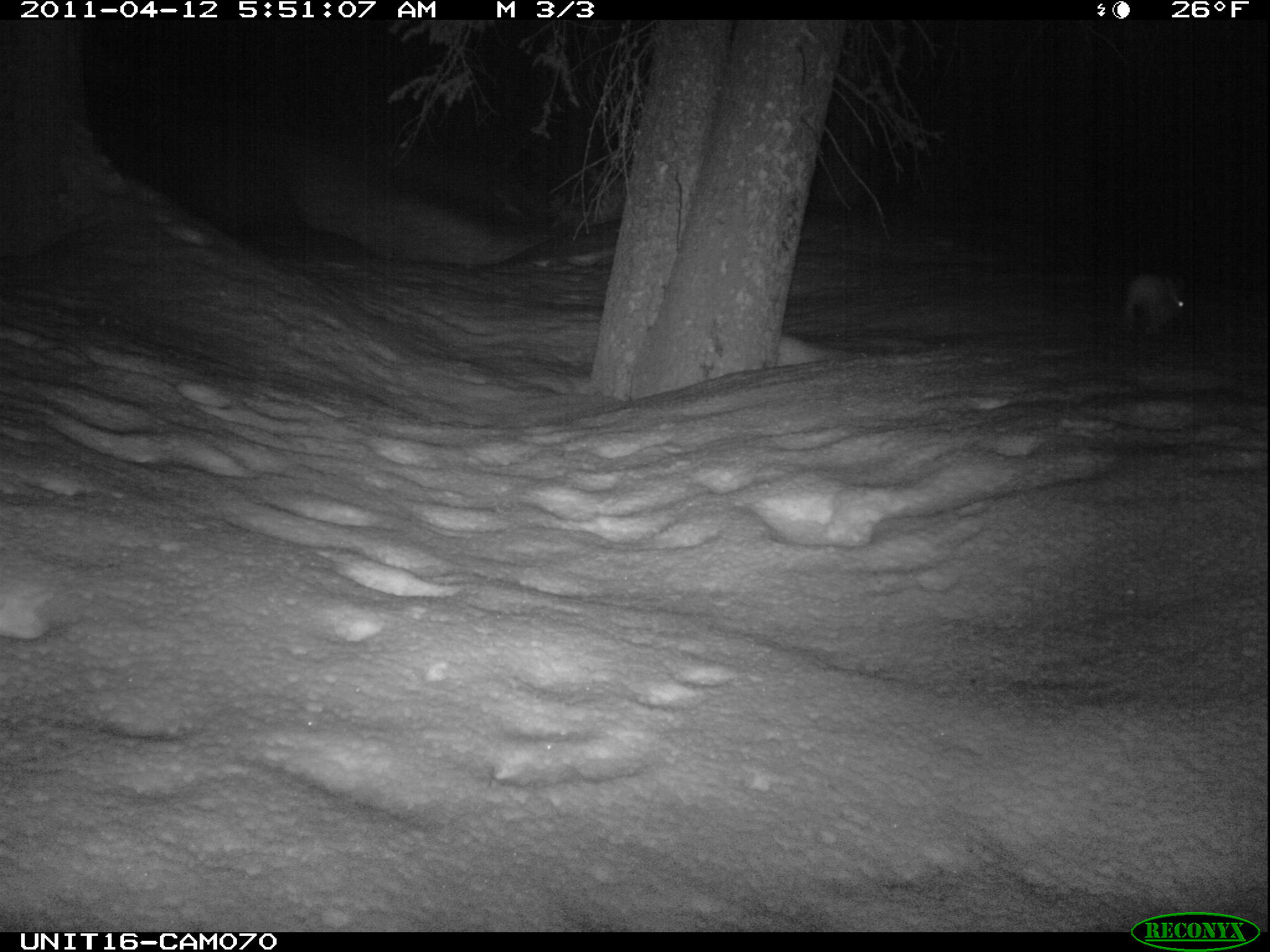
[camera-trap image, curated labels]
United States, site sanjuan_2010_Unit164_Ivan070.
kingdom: Animalia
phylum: Chordata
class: Mammalia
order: Lagomorpha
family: Leporidae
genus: Lepus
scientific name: Lepus americanus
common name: snowshoe hare